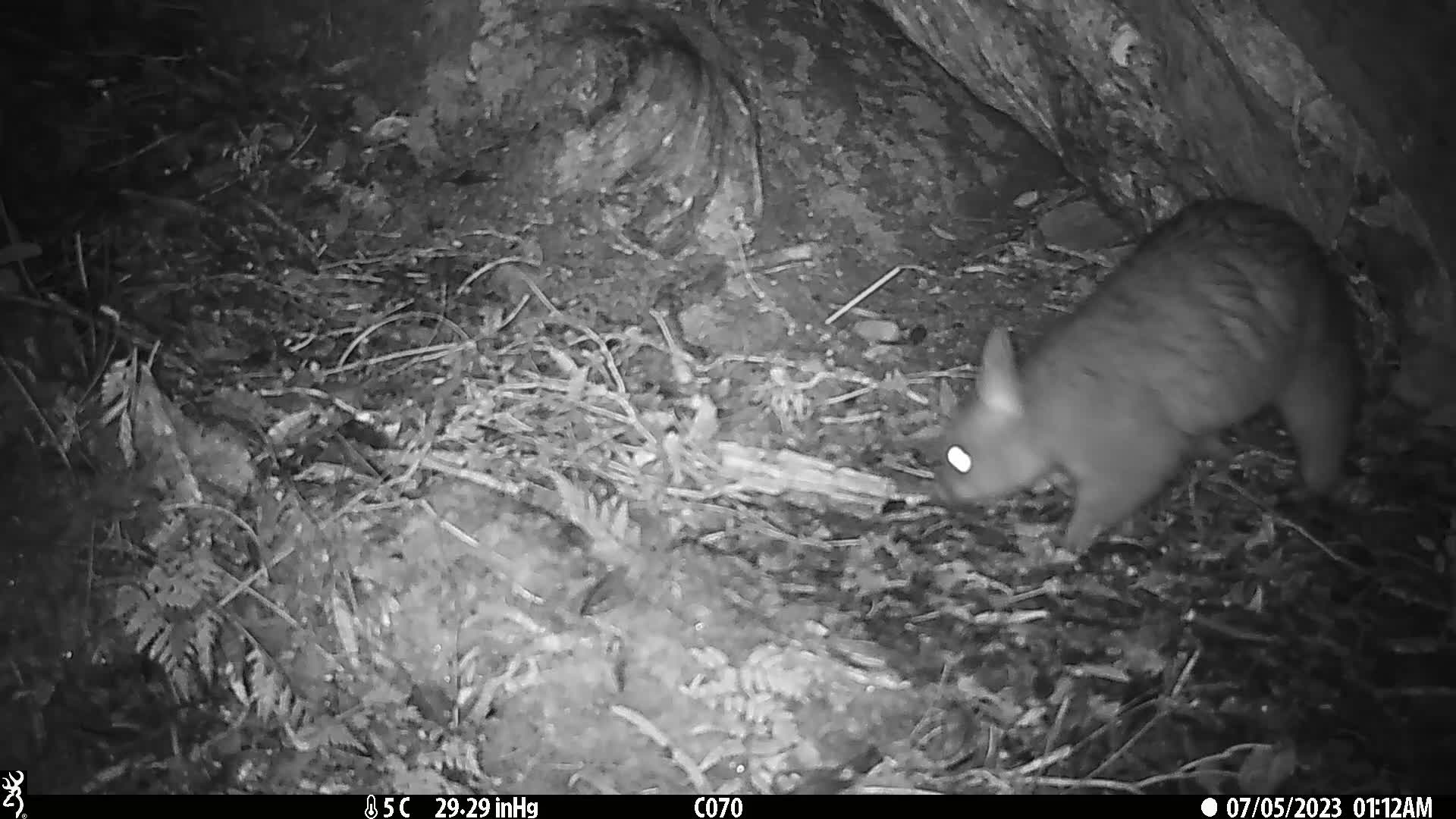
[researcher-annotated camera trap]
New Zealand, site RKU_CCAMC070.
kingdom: Animalia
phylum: Chordata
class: Mammalia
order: Diprotodontia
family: Phalangeridae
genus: Trichosurus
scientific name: Trichosurus vulpecula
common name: common brushtail possum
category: possum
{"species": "possum (common brushtail possum) (Trichosurus vulpecula)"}